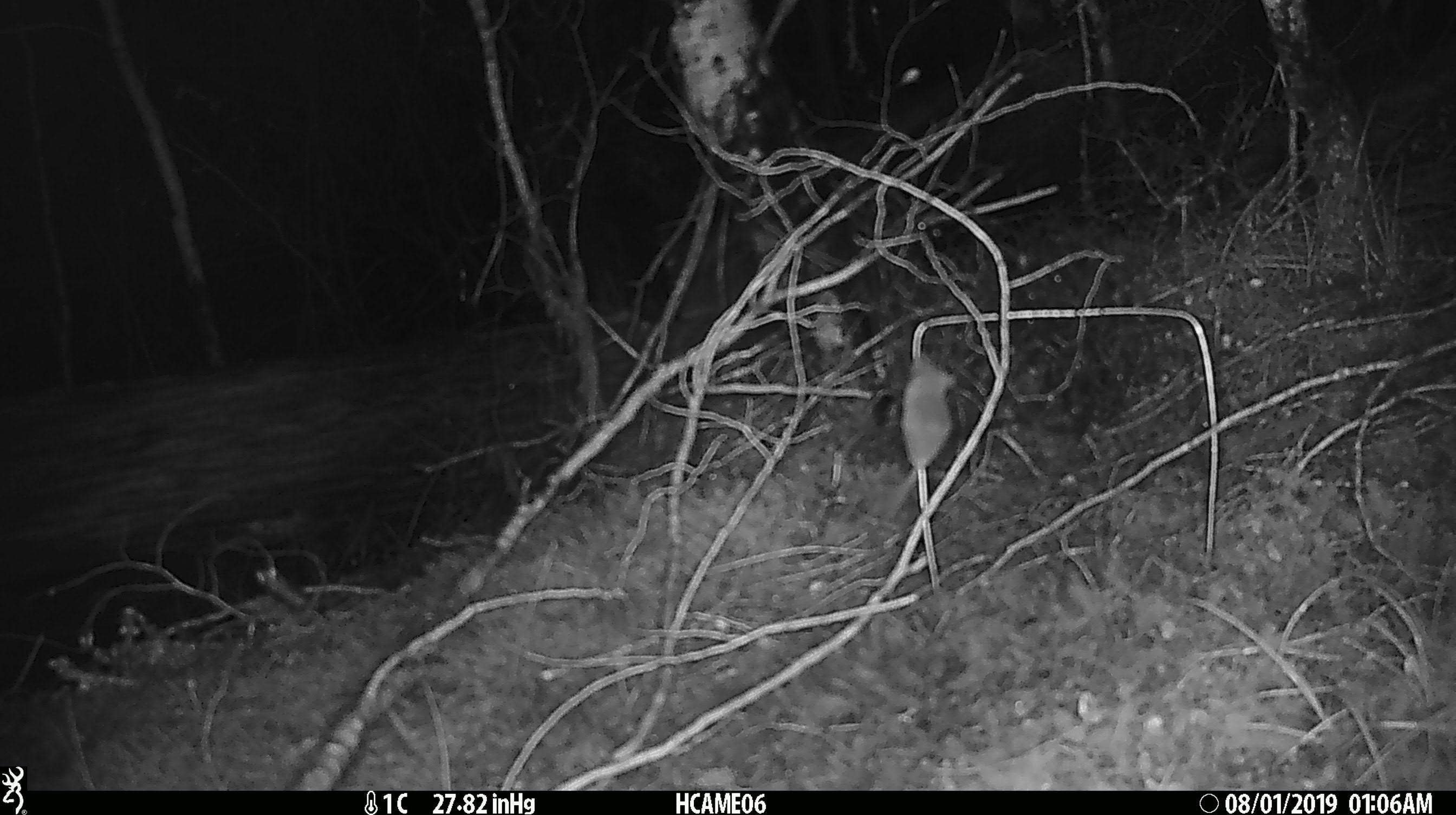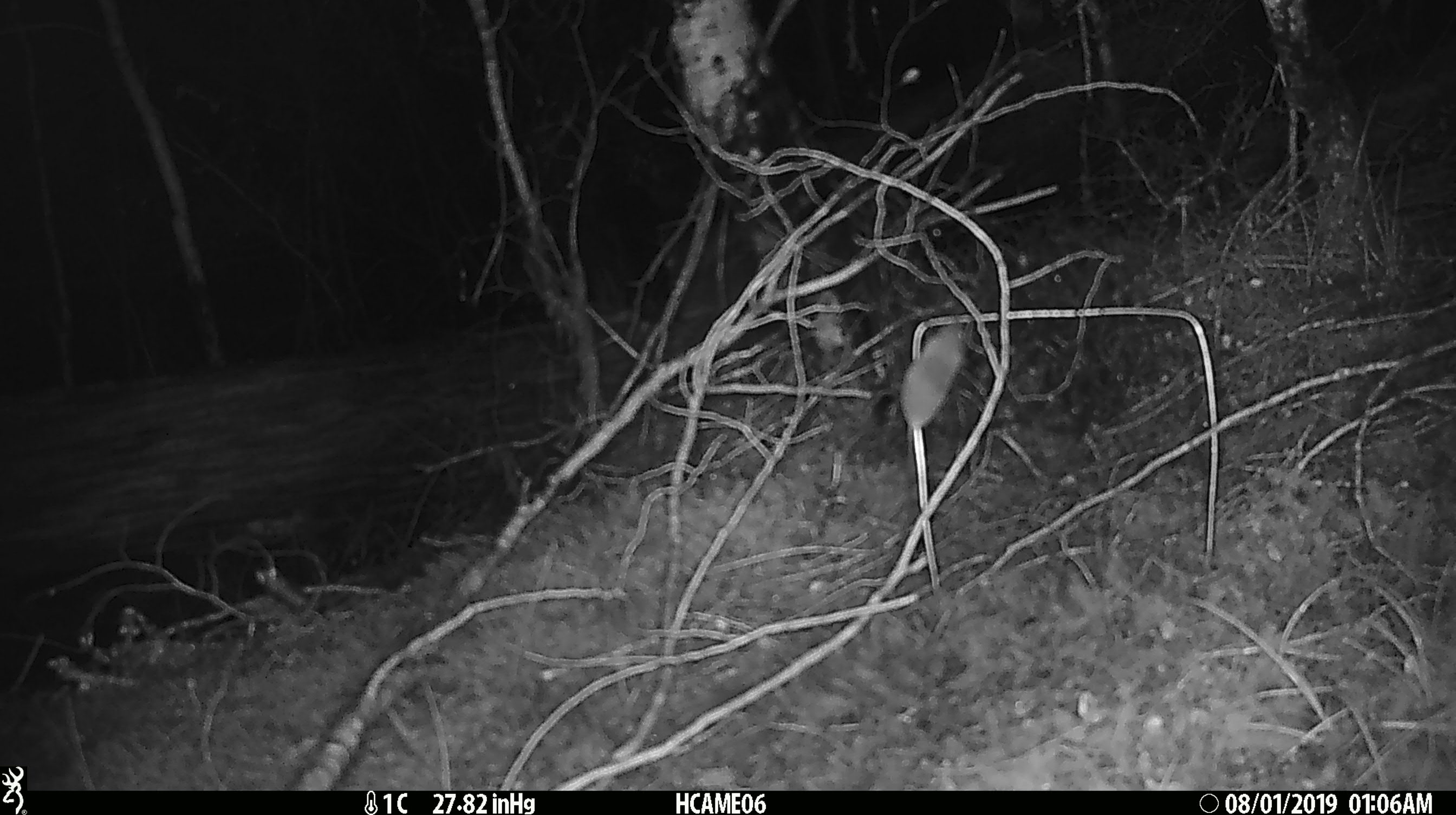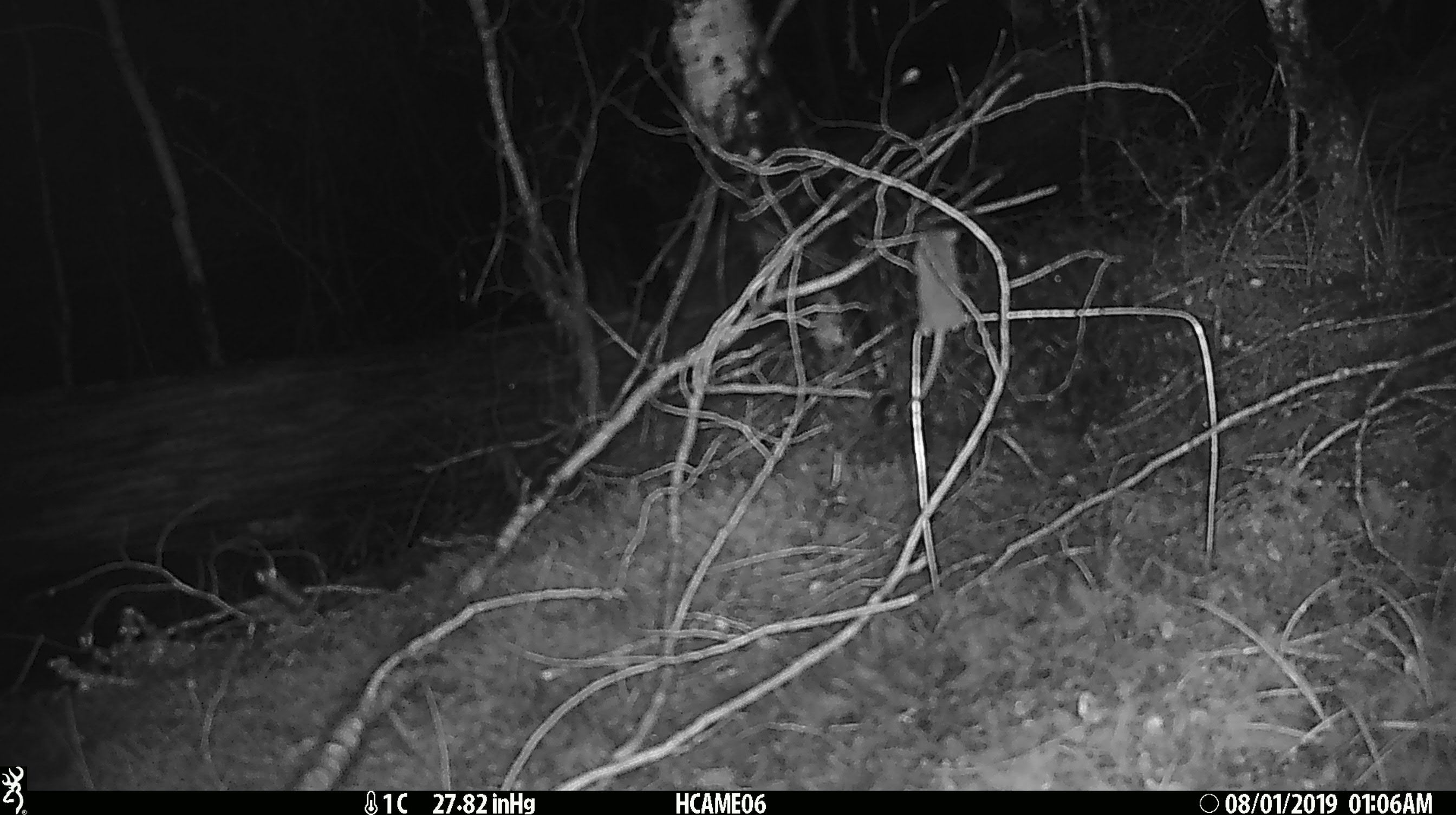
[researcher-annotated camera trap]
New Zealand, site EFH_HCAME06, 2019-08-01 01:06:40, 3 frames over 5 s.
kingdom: Animalia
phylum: Chordata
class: Mammalia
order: Rodentia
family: Muridae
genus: Mus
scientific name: Mus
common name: mouse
Mouse (Mus).